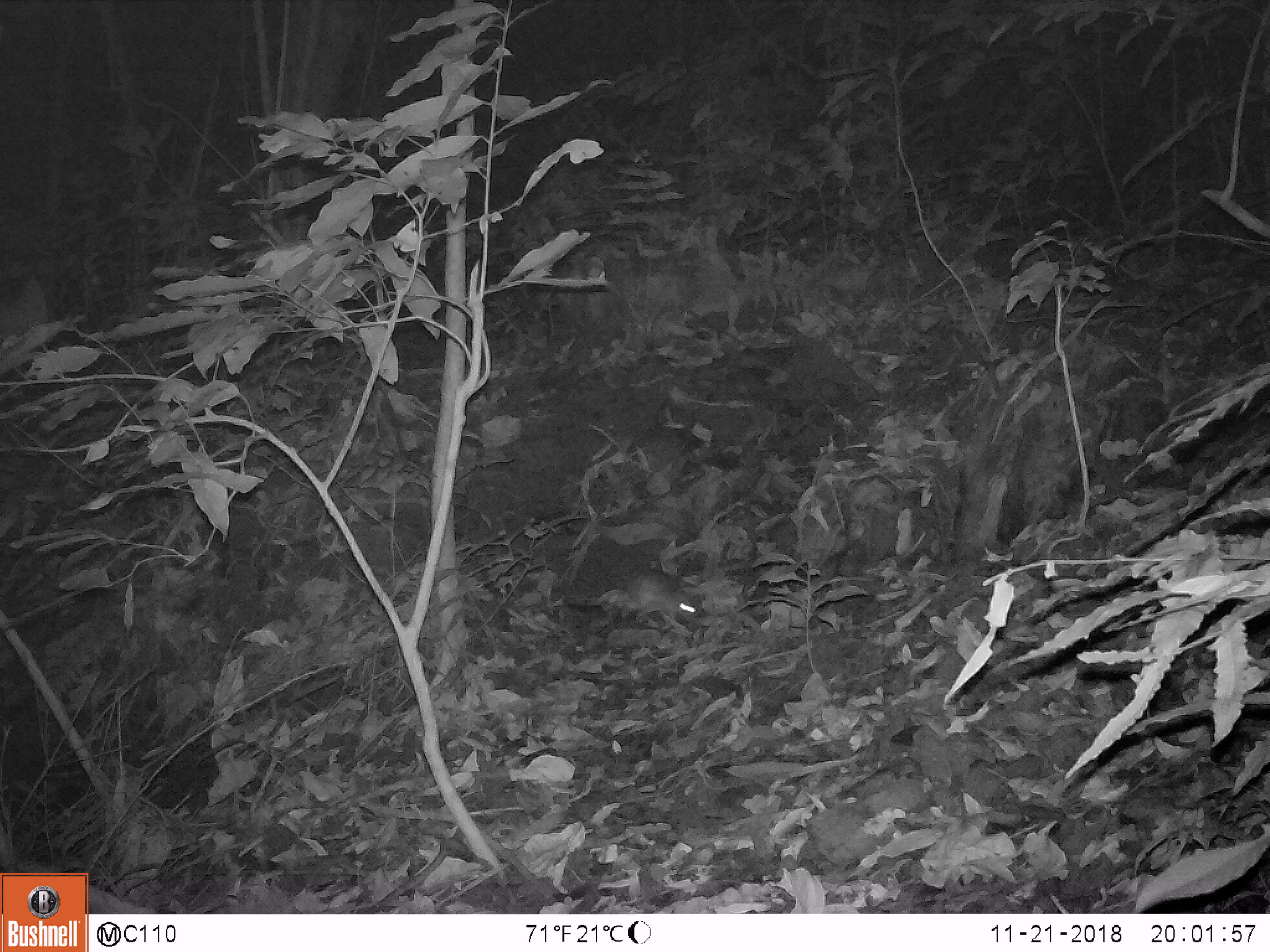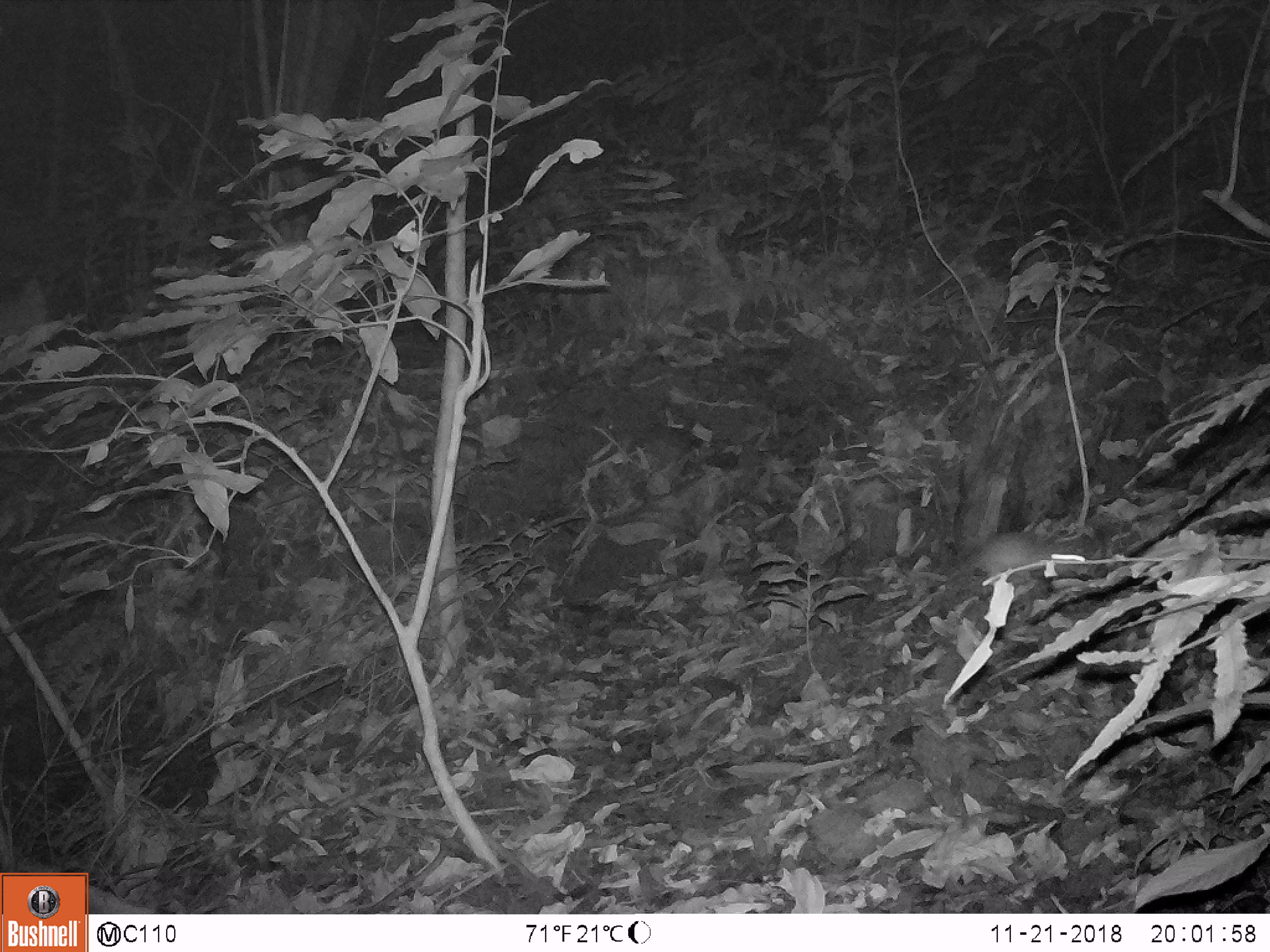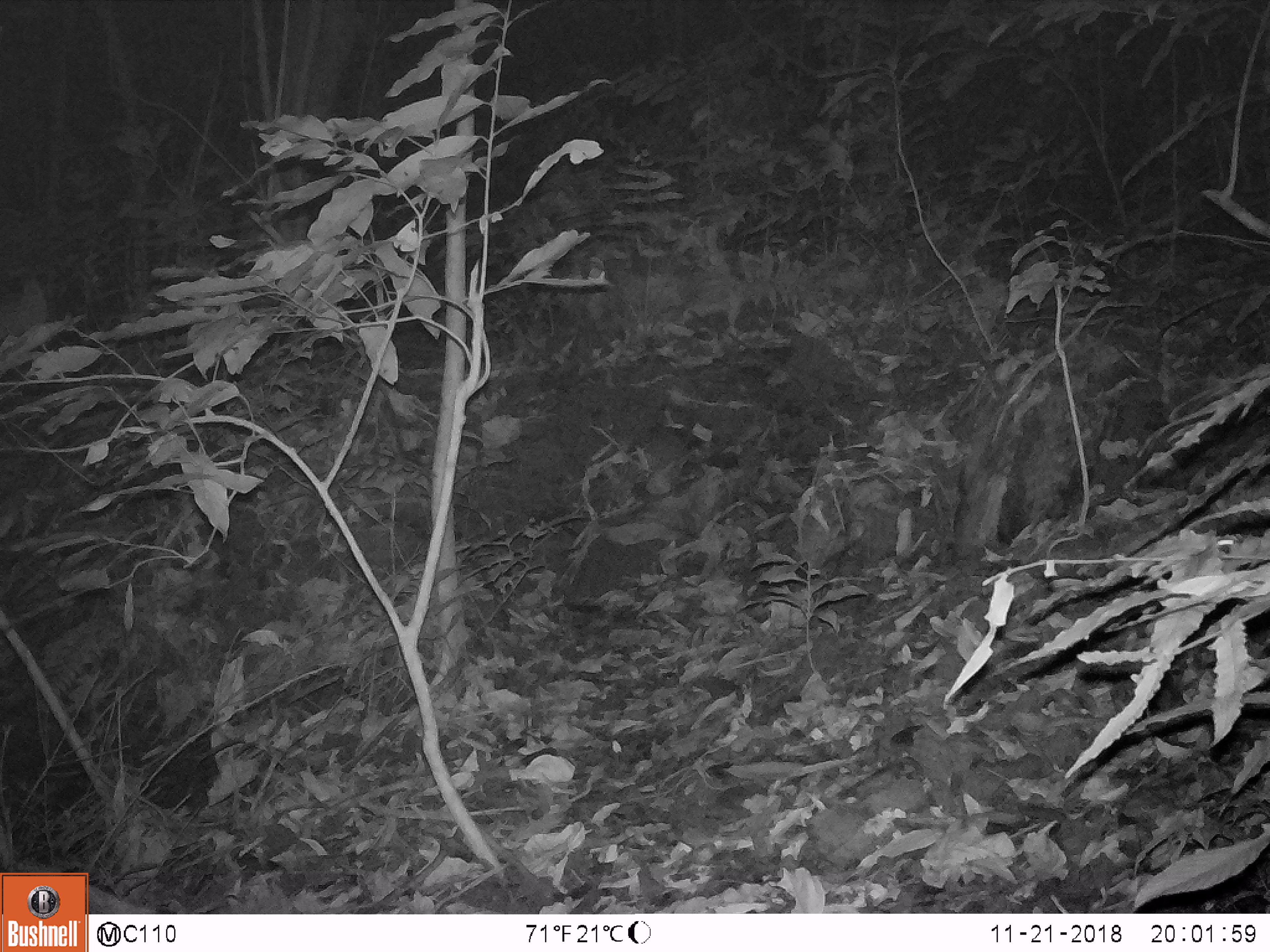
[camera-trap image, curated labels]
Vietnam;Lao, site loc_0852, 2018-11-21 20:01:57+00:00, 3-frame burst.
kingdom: Animalia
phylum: Chordata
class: Mammalia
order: Rodentia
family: Muridae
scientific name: Muridae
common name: old-world mice and rats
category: unidentified murid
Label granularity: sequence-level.